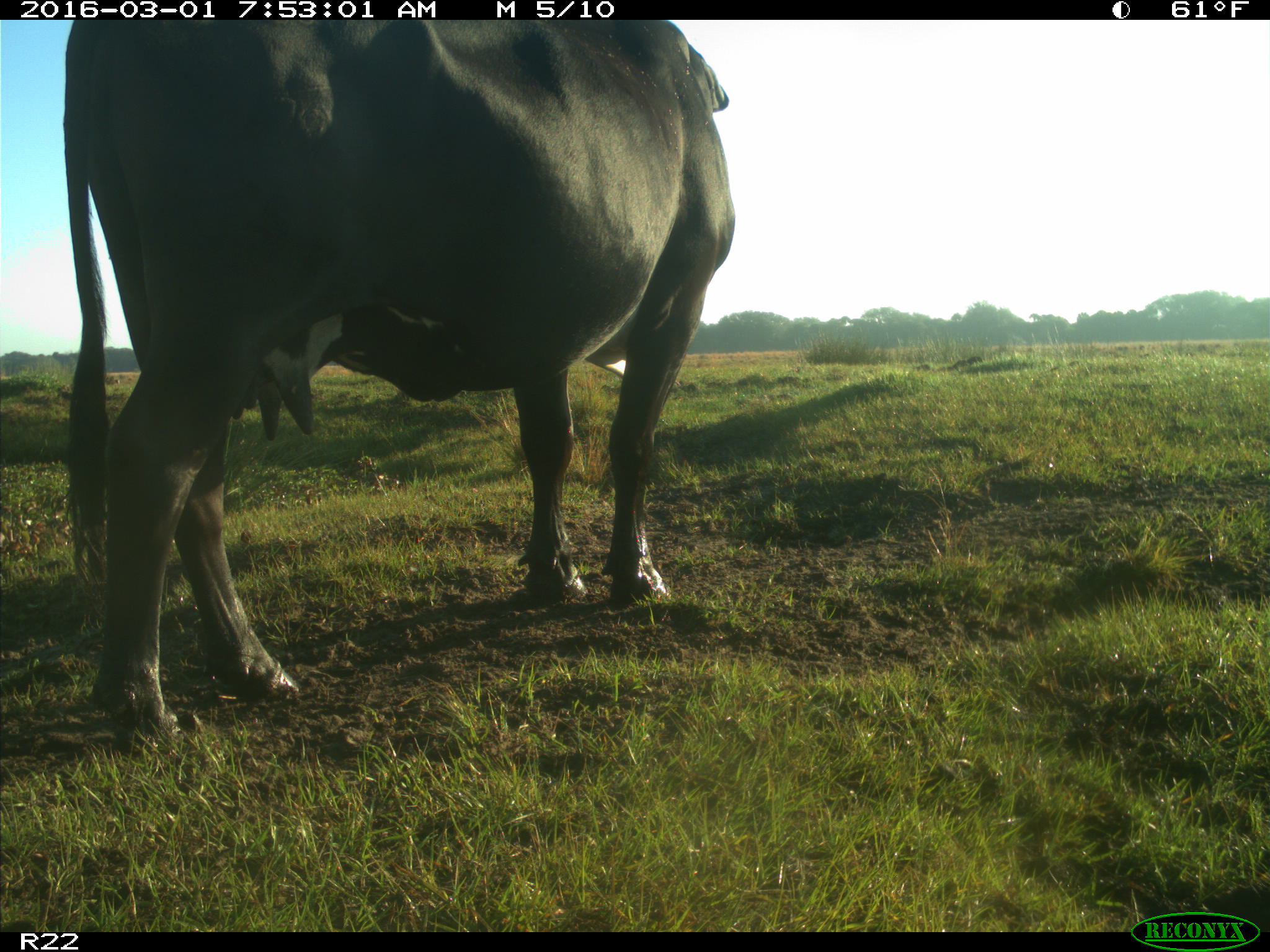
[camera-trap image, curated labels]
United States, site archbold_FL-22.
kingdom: Animalia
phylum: Chordata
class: Mammalia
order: Artiodactyla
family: Bovidae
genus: Bos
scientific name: Bos taurus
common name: domestic cow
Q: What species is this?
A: Bos taurus (domestic cow).